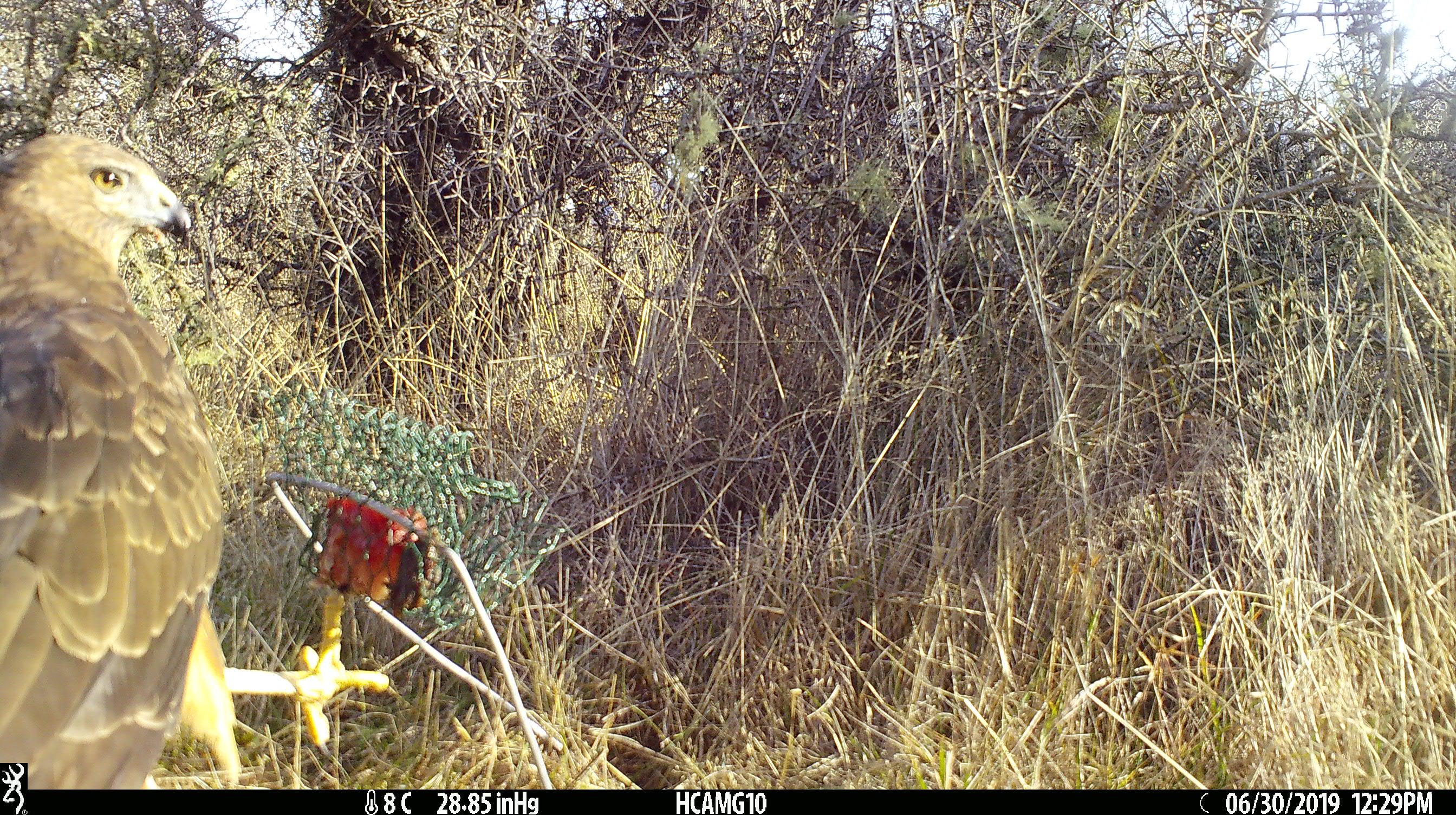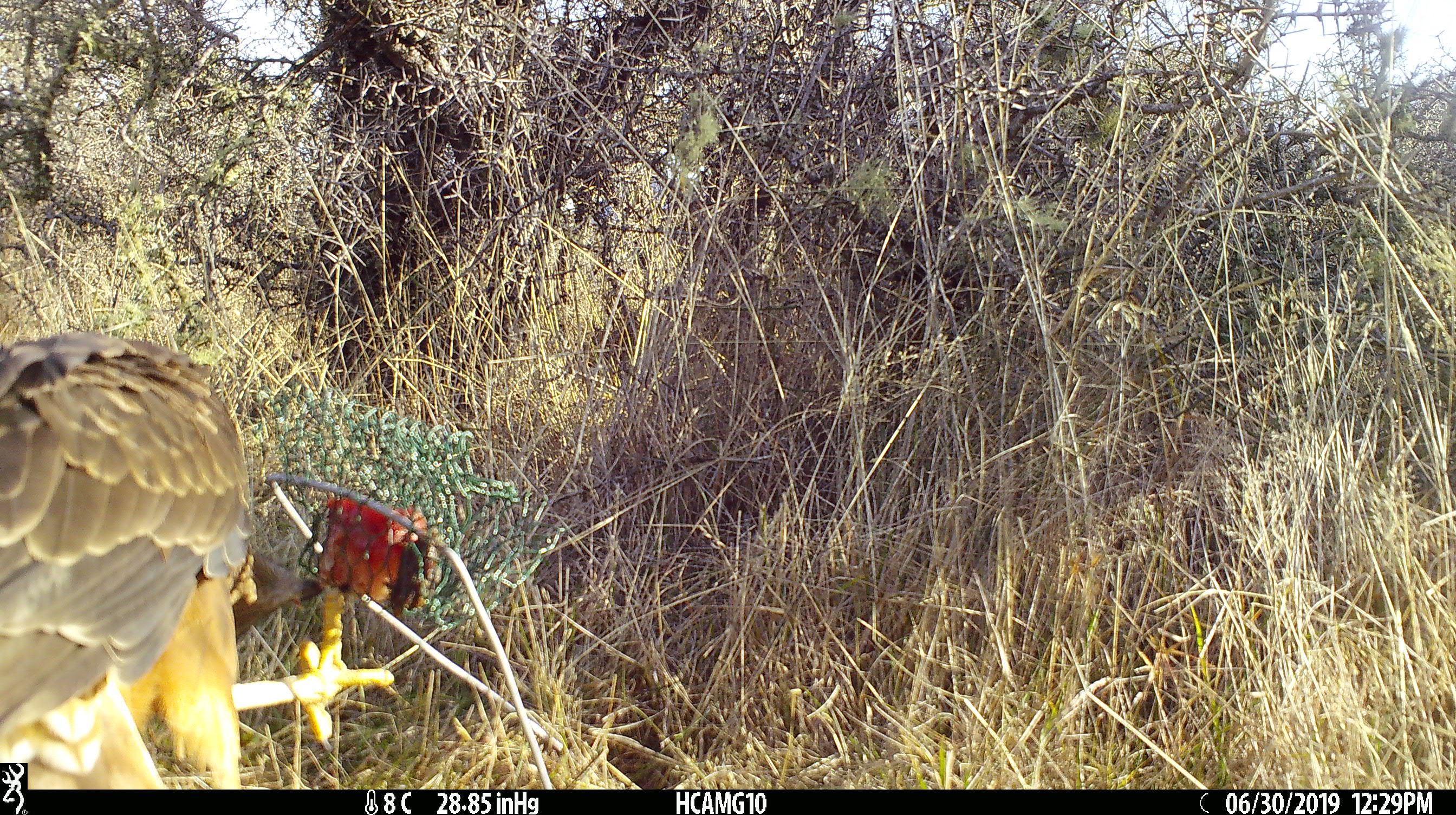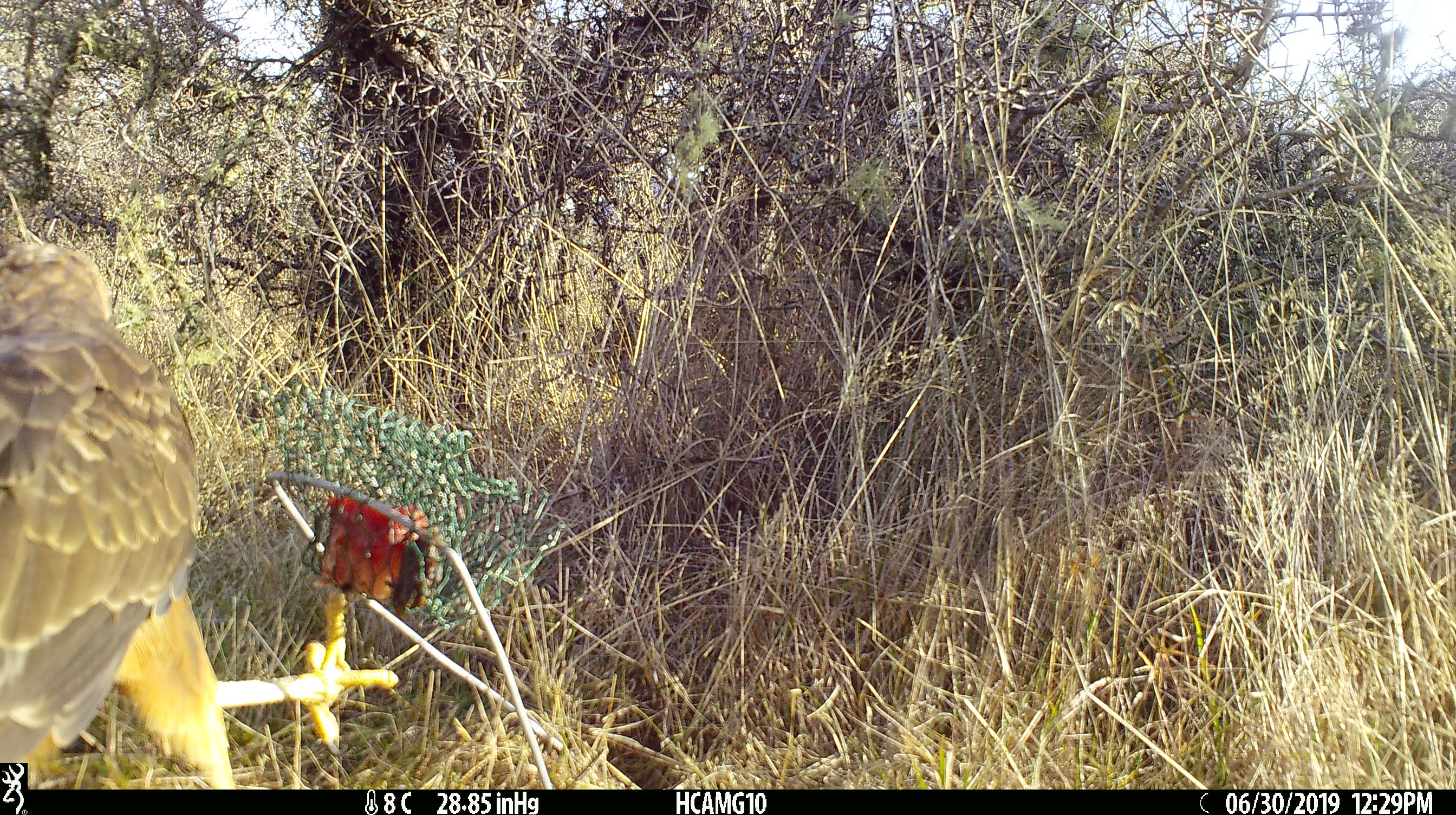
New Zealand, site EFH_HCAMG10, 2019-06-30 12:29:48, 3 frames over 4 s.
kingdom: Animalia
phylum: Chordata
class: Aves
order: Accipitriformes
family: Accipitridae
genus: Circus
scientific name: Circus approximans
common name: swamp harrier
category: harrier